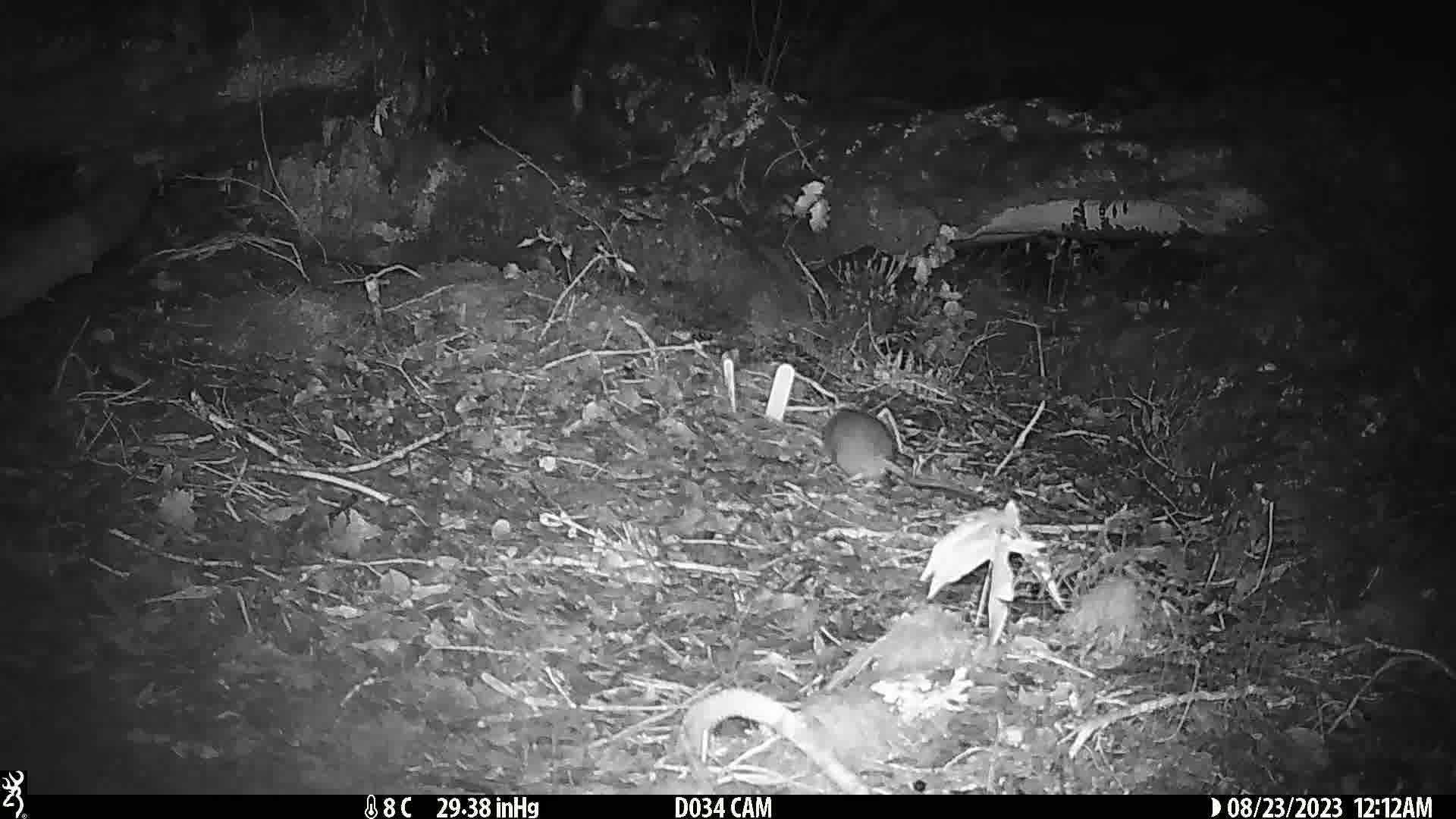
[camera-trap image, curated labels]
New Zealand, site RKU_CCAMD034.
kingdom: Animalia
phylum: Chordata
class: Mammalia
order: Rodentia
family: Muridae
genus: Rattus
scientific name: Rattus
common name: rat